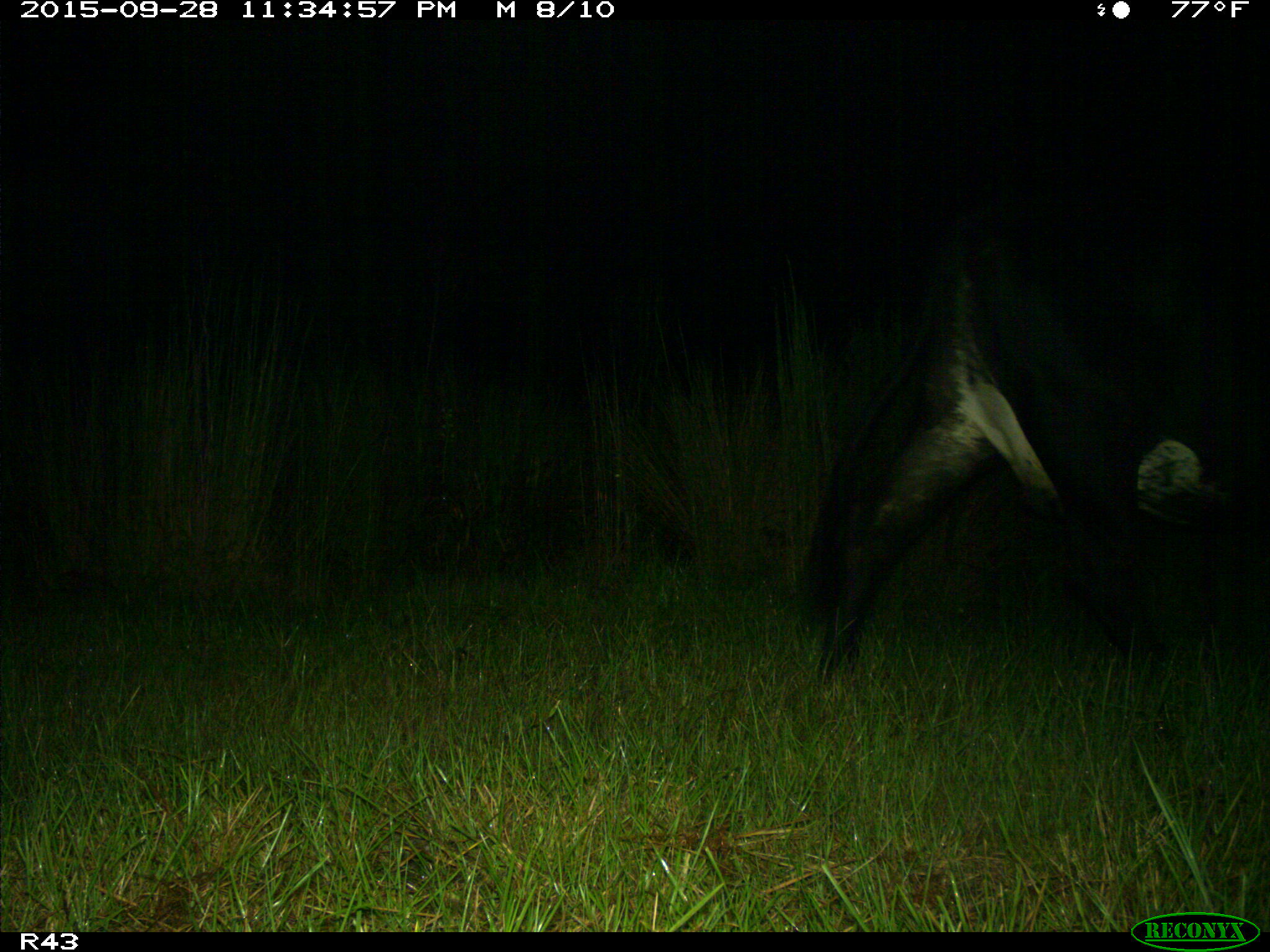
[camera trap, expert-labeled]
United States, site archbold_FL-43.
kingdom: Animalia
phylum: Chordata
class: Mammalia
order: Artiodactyla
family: Bovidae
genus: Bos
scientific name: Bos taurus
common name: domestic cow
Bos taurus (domestic cow).